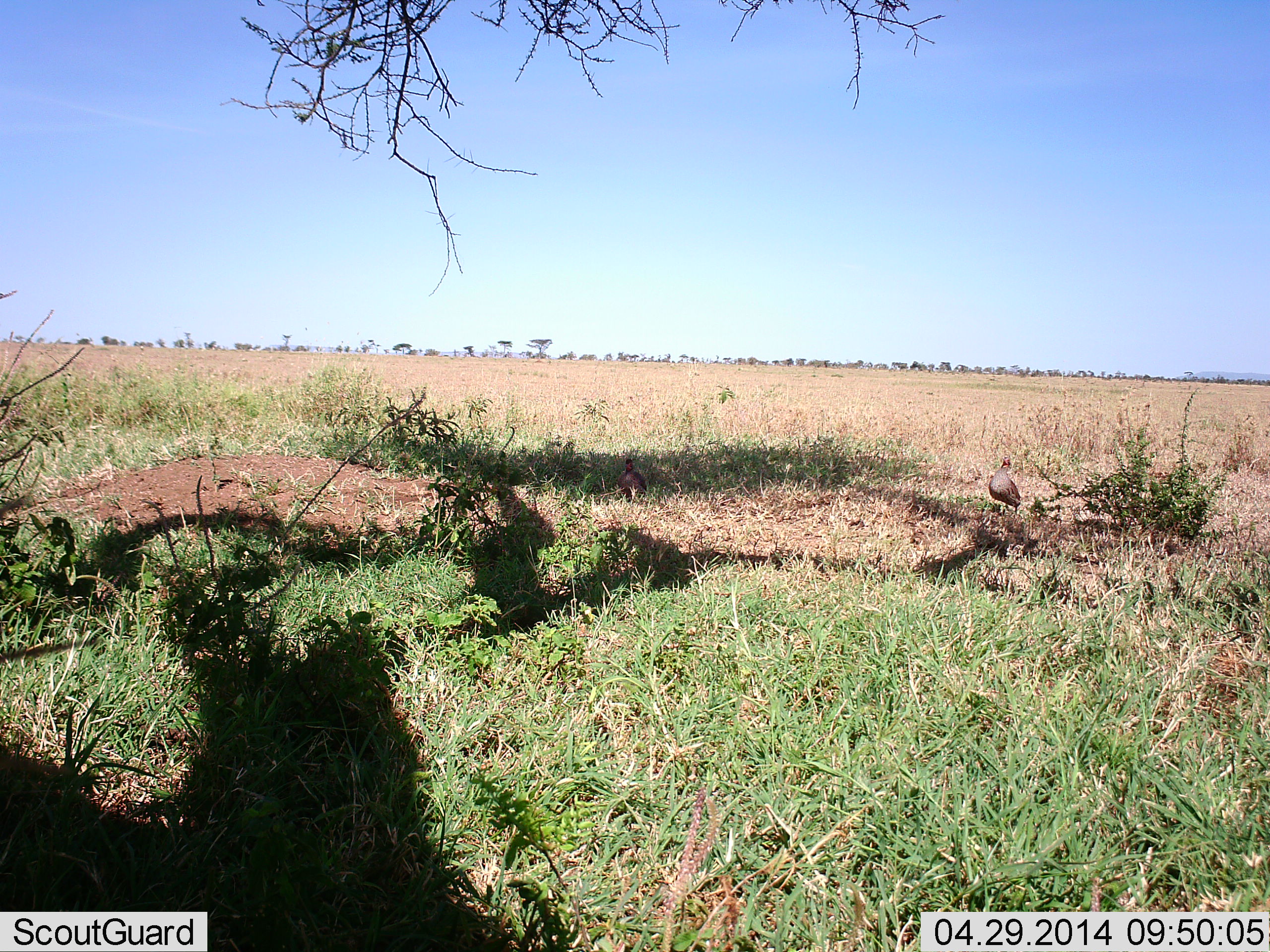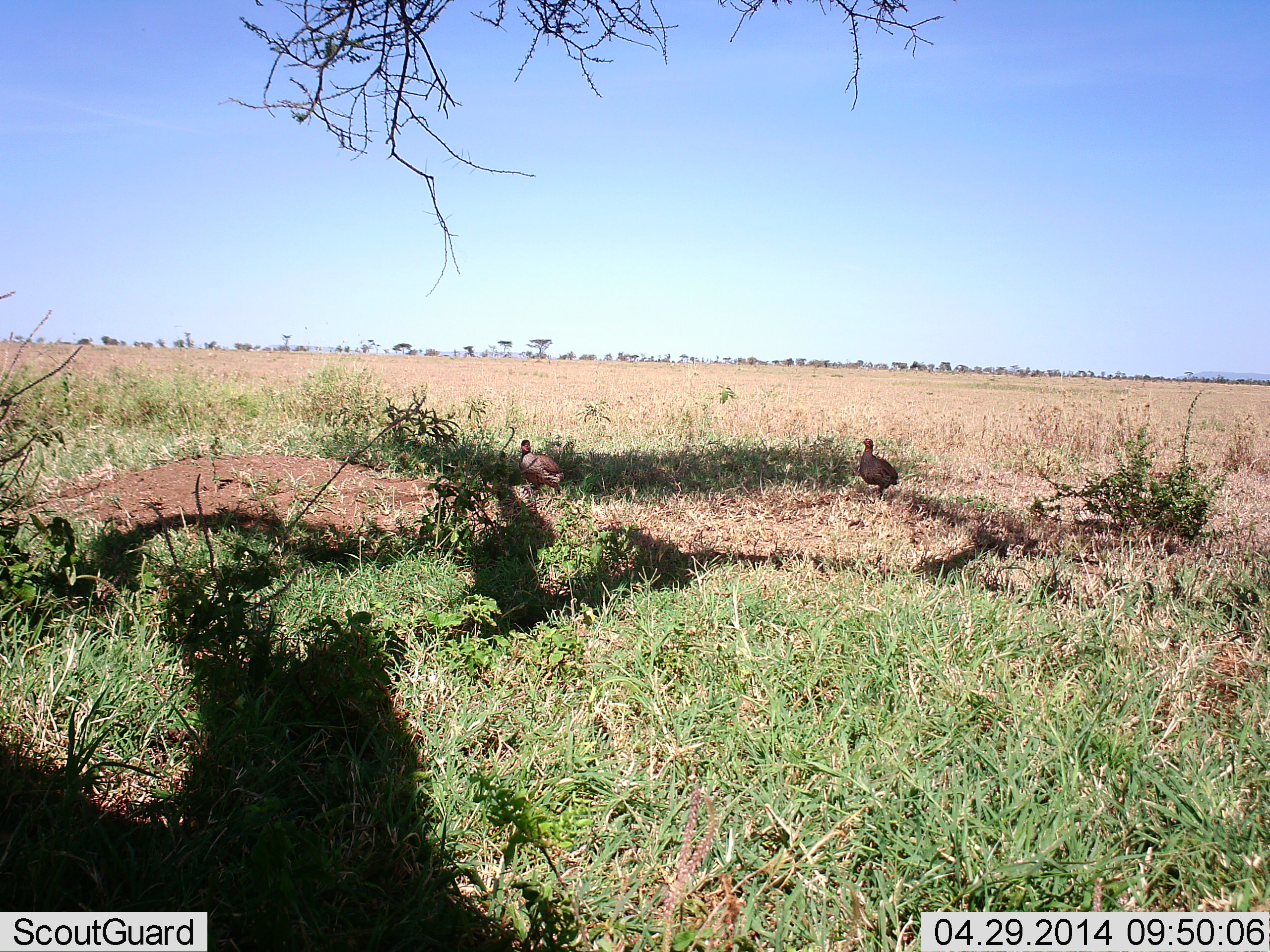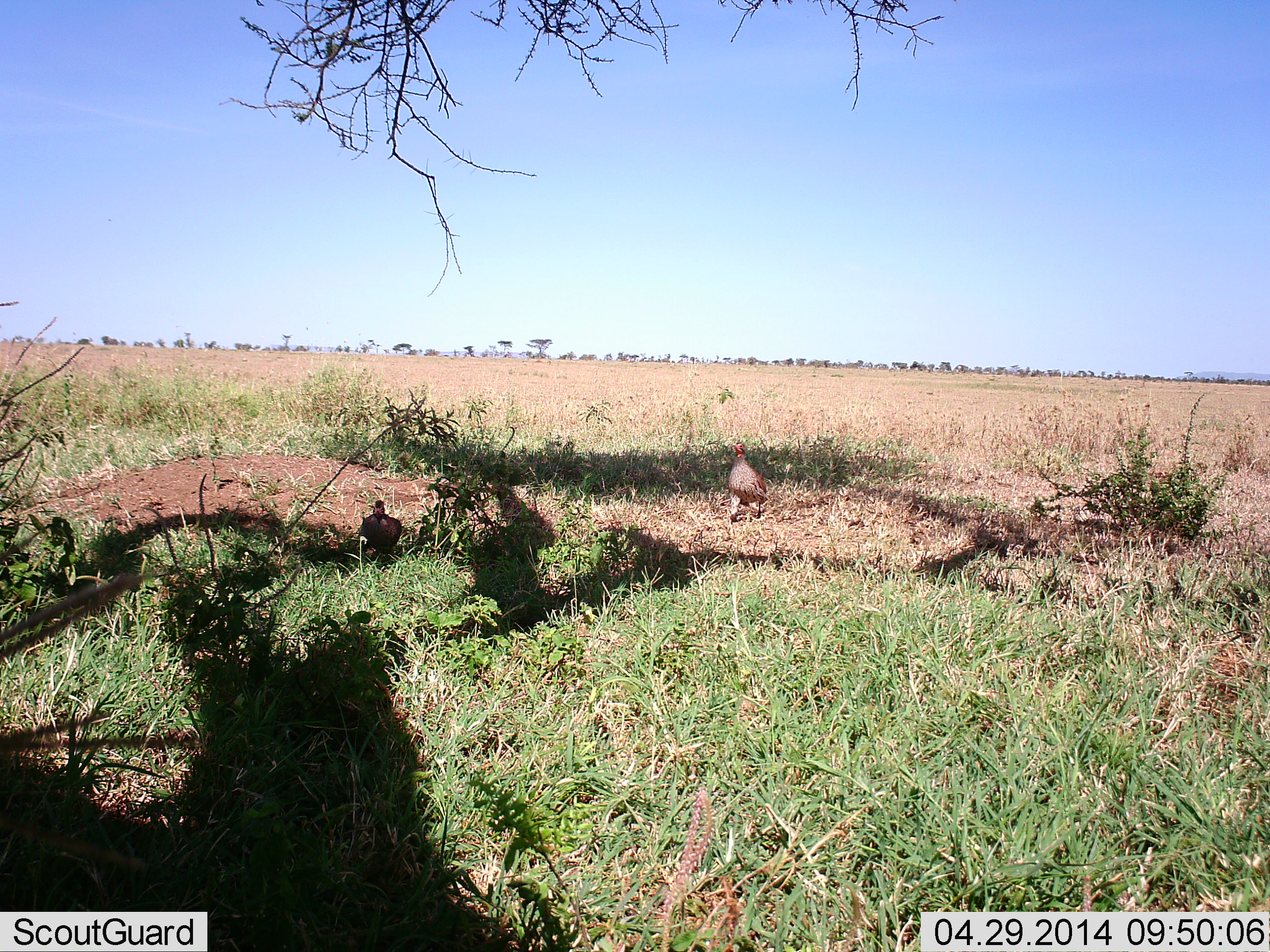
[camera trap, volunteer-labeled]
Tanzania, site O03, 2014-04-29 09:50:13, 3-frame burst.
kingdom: Animalia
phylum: Chordata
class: Aves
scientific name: Aves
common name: bird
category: otherbird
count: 2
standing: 32%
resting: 0%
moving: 79%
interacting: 0%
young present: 0%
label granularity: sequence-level